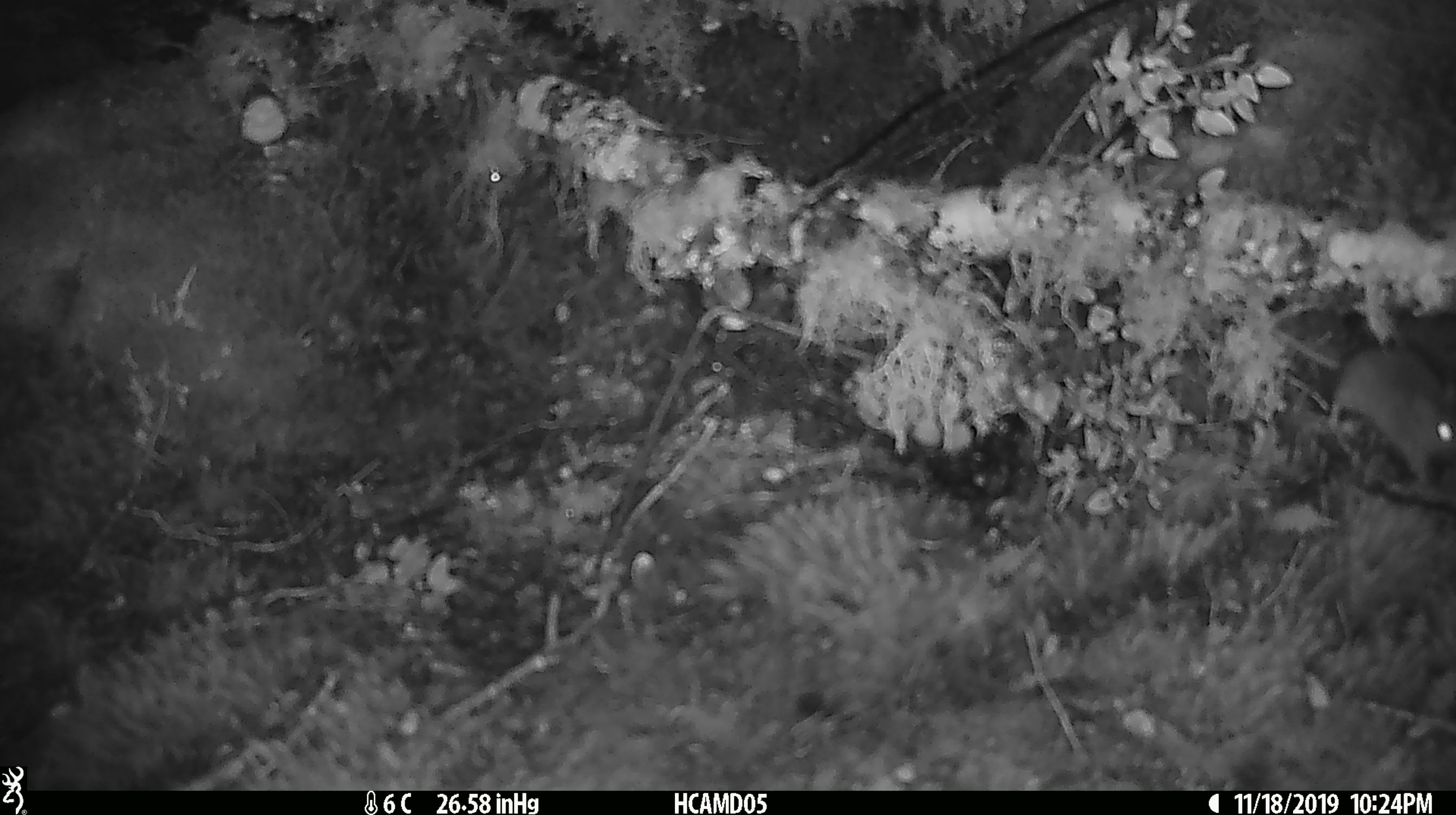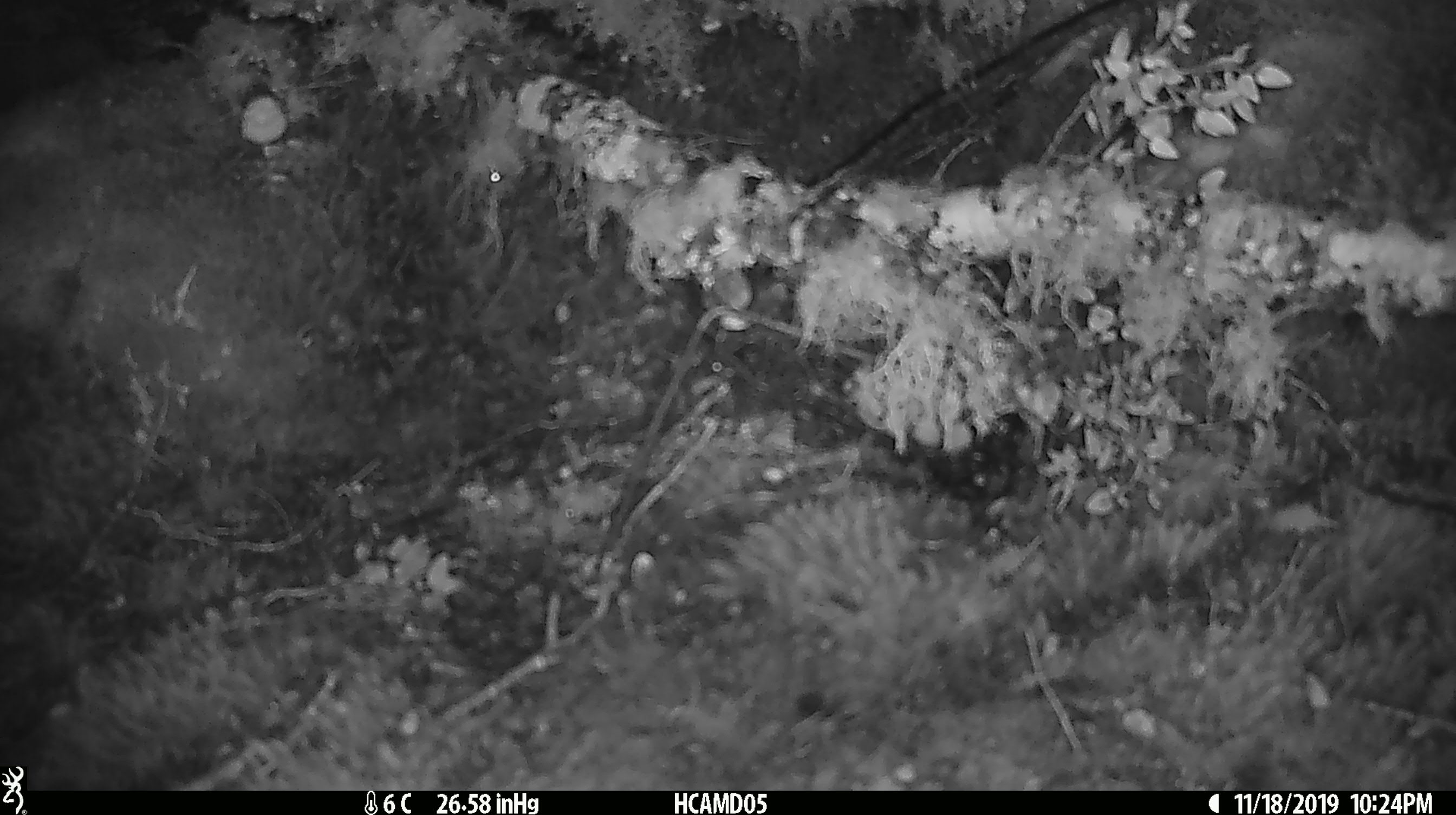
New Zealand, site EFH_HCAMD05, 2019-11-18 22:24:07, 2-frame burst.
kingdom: Animalia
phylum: Chordata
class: Mammalia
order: Rodentia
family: Muridae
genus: Mus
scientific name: Mus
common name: mouse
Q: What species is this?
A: Mouse (Mus).